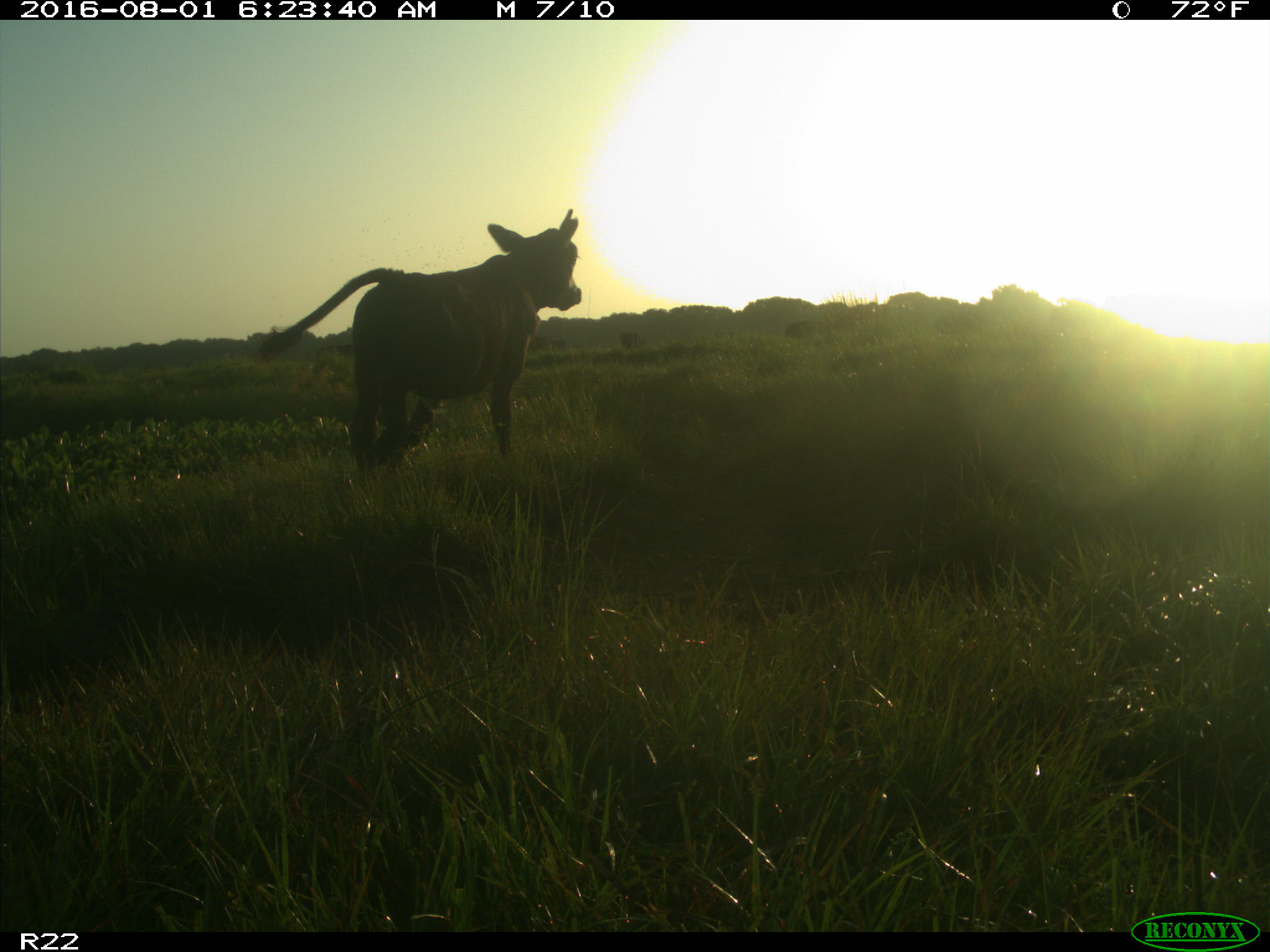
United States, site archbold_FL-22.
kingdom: Animalia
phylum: Chordata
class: Mammalia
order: Artiodactyla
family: Bovidae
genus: Bos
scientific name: Bos taurus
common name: domestic cow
Bos taurus (domestic cow).